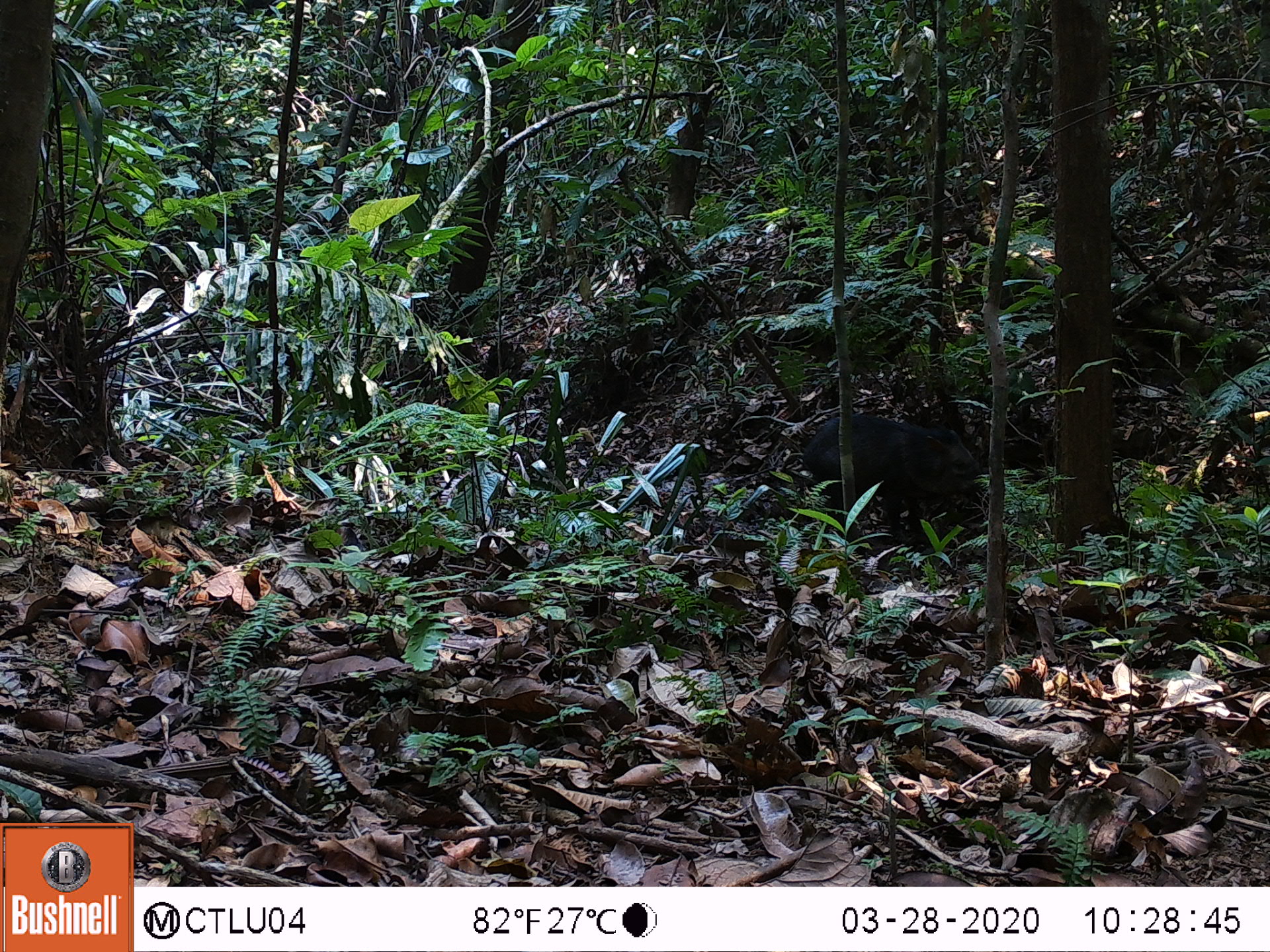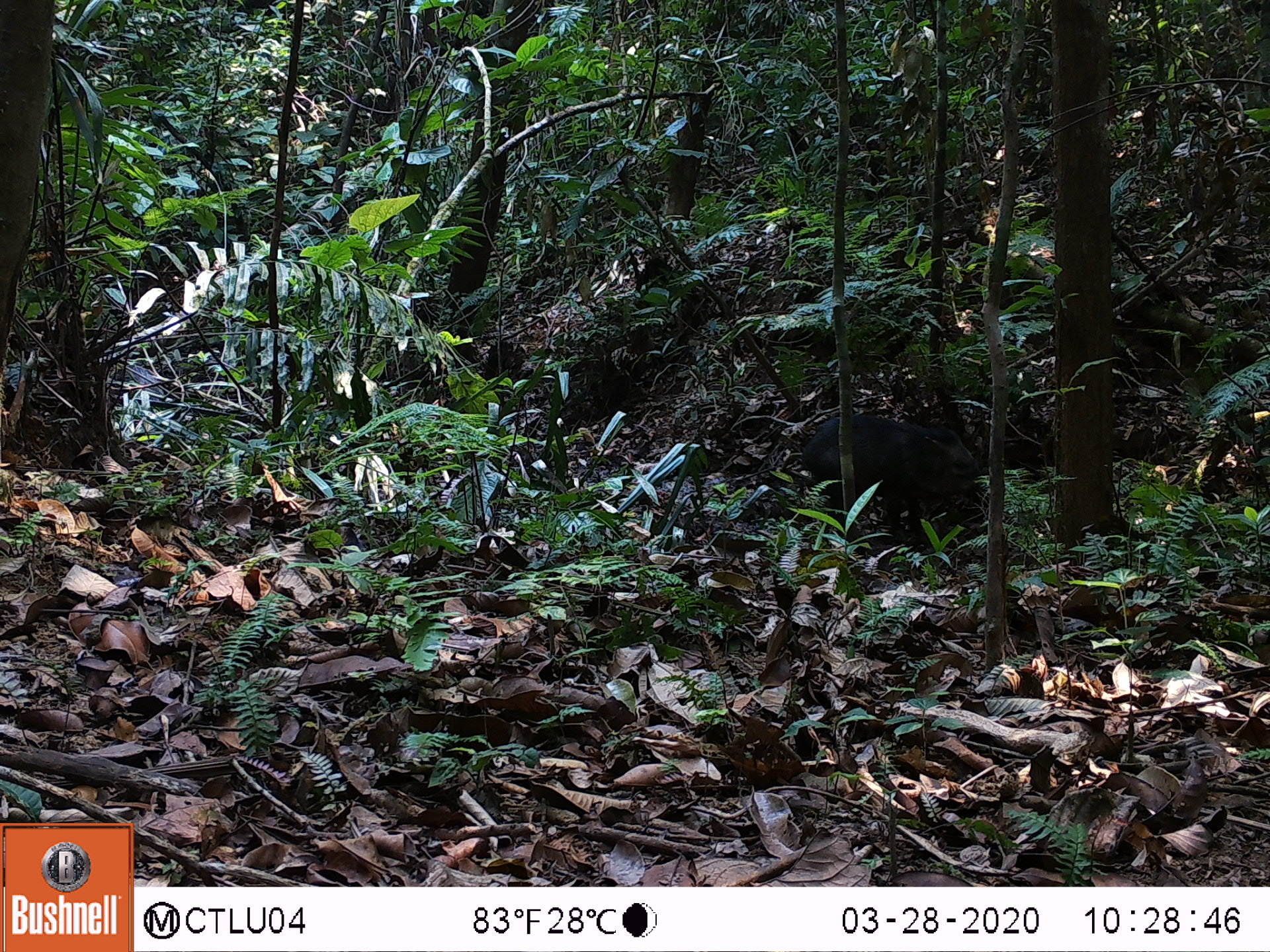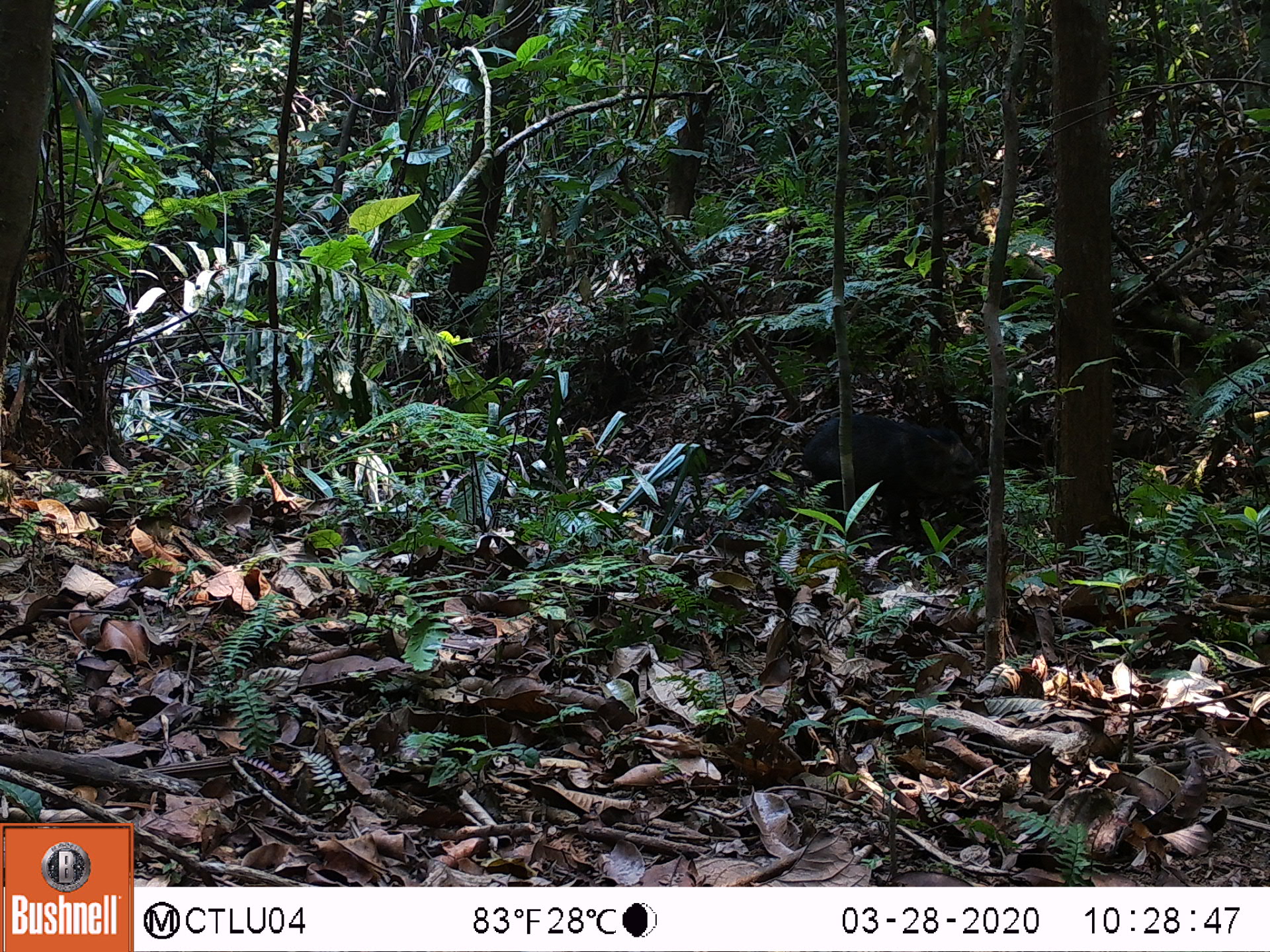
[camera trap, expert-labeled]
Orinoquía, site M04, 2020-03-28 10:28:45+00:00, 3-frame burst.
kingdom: Animalia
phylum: Chordata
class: Mammalia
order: Artiodactyla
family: Tayassuidae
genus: Pecari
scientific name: Pecari tajacu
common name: collared peccary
Collared peccary (Pecari tajacu).